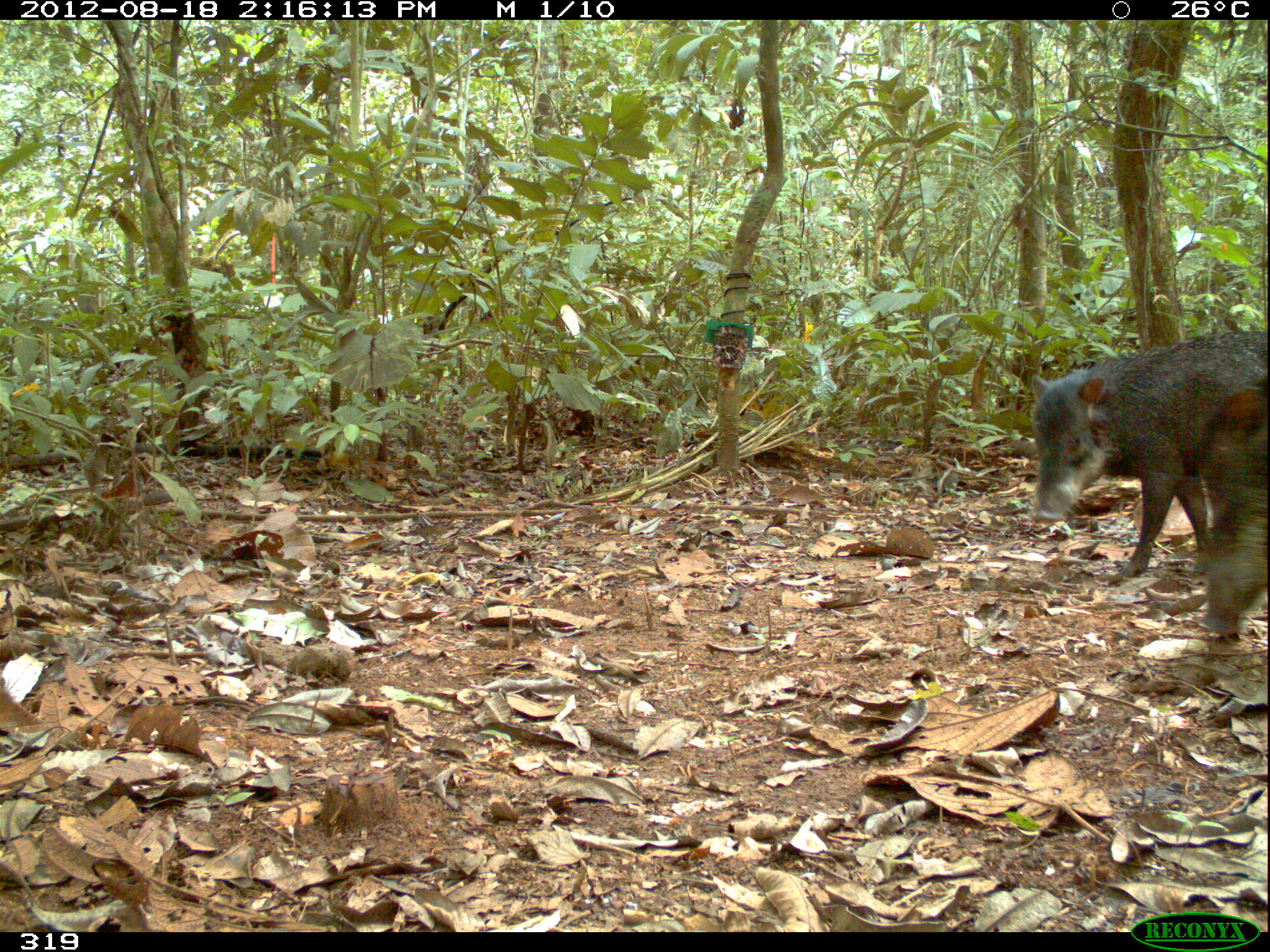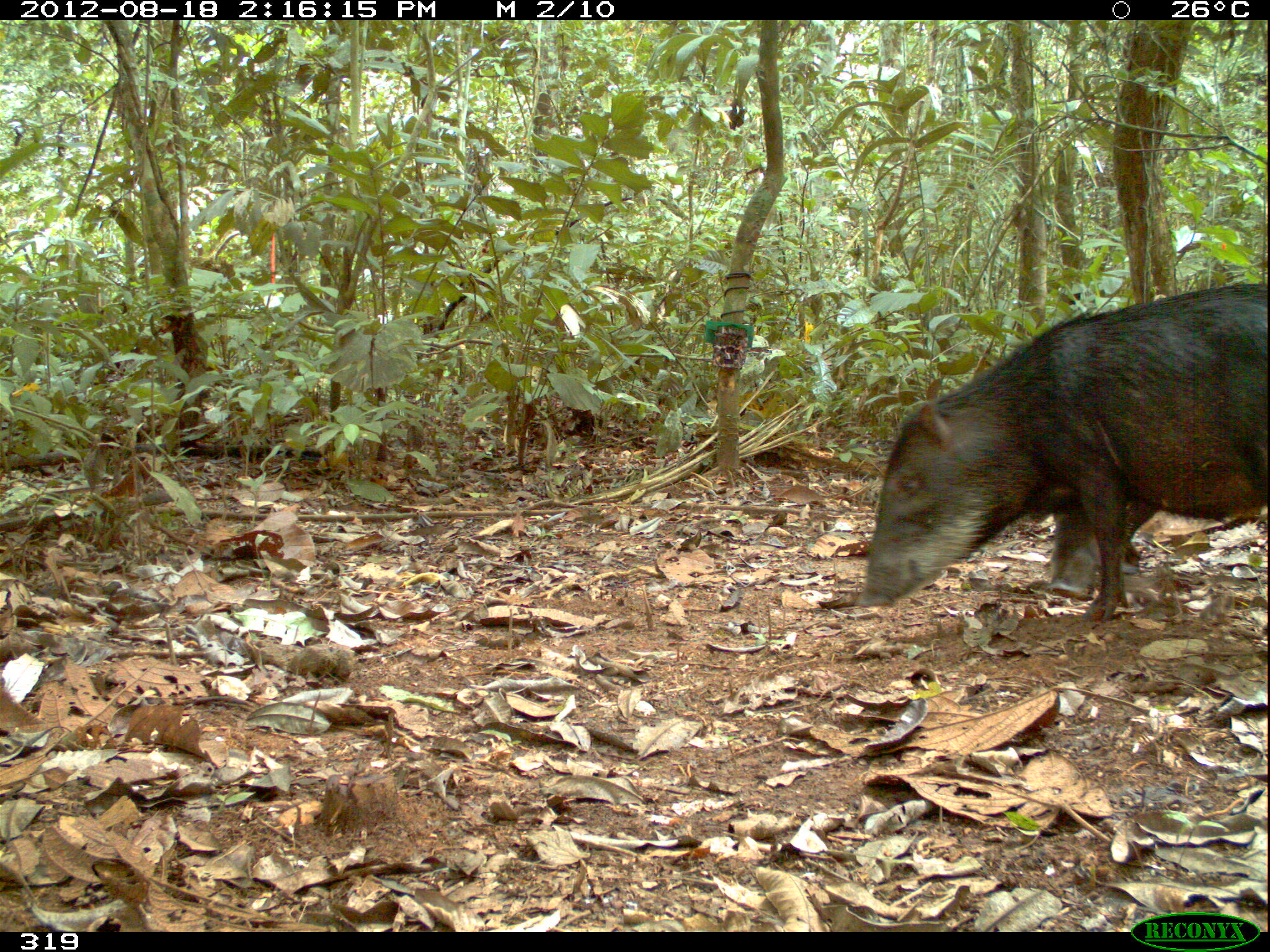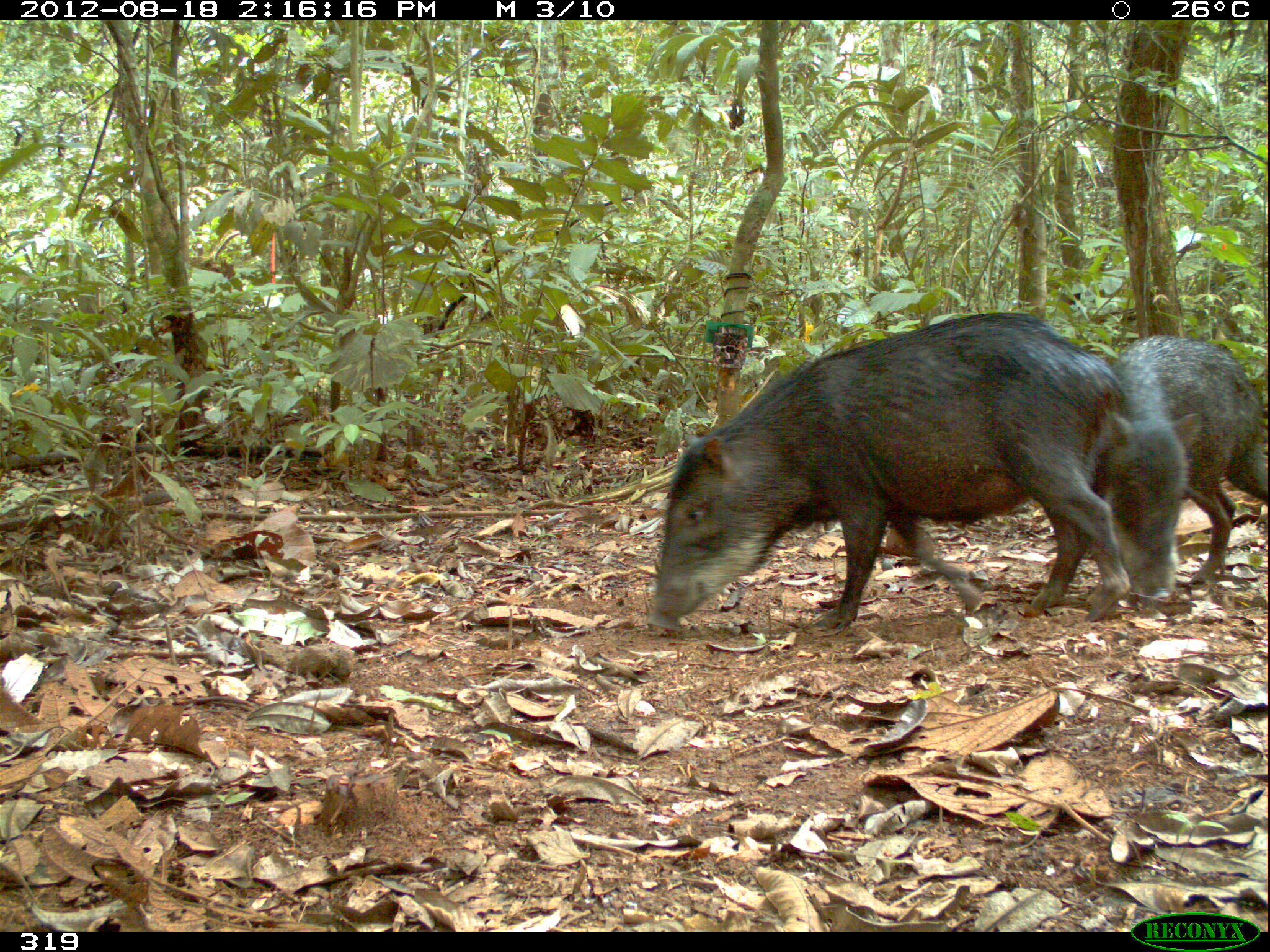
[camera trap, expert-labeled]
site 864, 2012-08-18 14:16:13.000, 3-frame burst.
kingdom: Animalia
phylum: Chordata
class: Mammalia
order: Artiodactyla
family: Tayassuidae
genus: Tayassu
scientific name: Tayassu pecari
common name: white-lipped peccary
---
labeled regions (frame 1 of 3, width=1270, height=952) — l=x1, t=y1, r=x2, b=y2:
tayassu pecari: l=1034, t=333, r=1270, b=584; l=1198, t=377, r=1266, b=636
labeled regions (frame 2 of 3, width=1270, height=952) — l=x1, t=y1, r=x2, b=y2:
tayassu pecari: l=851, t=280, r=1268, b=626; l=1049, t=509, r=1269, b=599